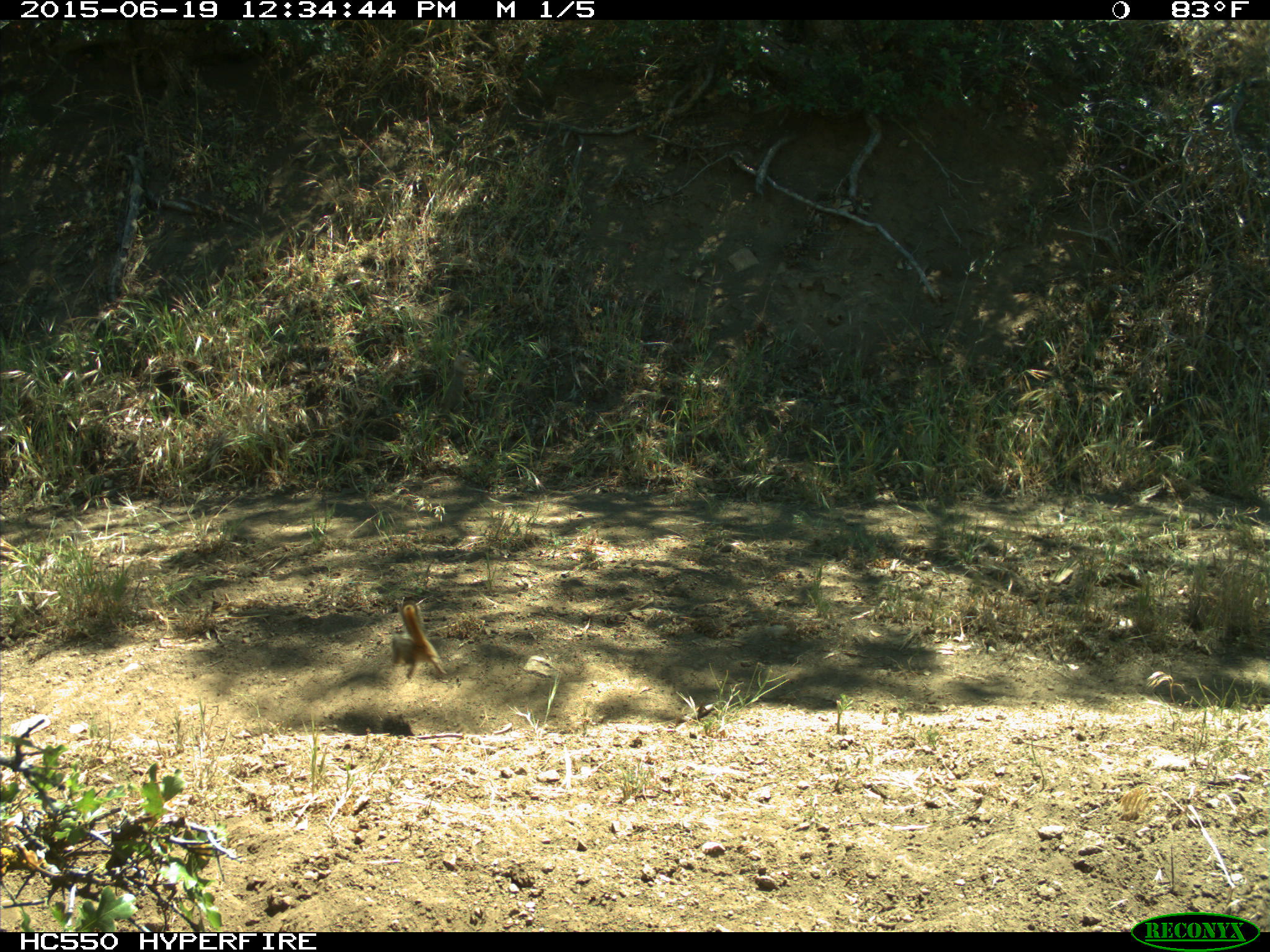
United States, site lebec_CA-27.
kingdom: Animalia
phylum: Chordata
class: Mammalia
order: Rodentia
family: Sciuridae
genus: Tamias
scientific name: Tamias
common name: chipmunk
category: unidentified chipmunk